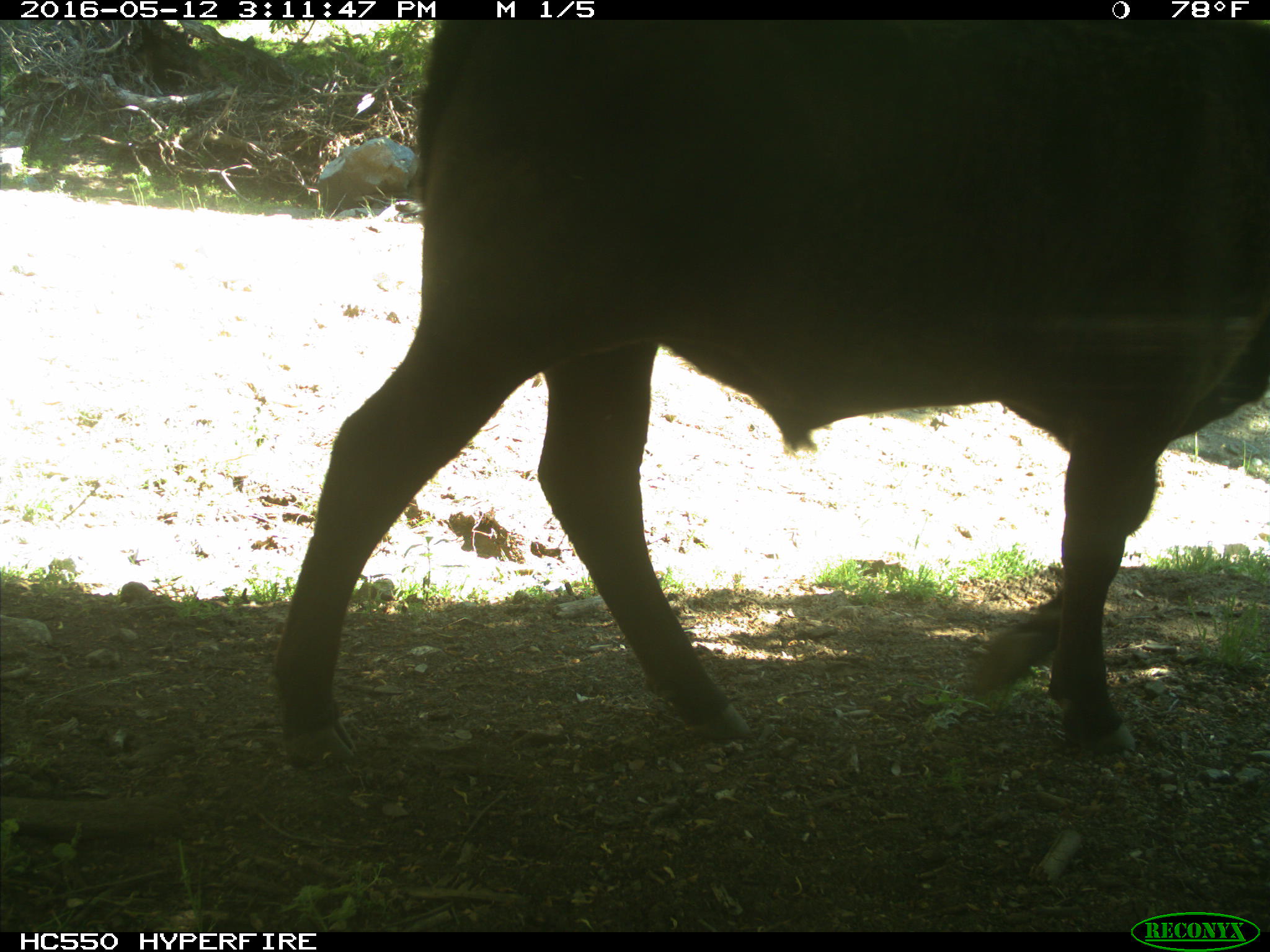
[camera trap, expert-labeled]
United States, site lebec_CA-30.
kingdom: Animalia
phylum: Chordata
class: Mammalia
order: Artiodactyla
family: Bovidae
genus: Bos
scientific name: Bos taurus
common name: domestic cow